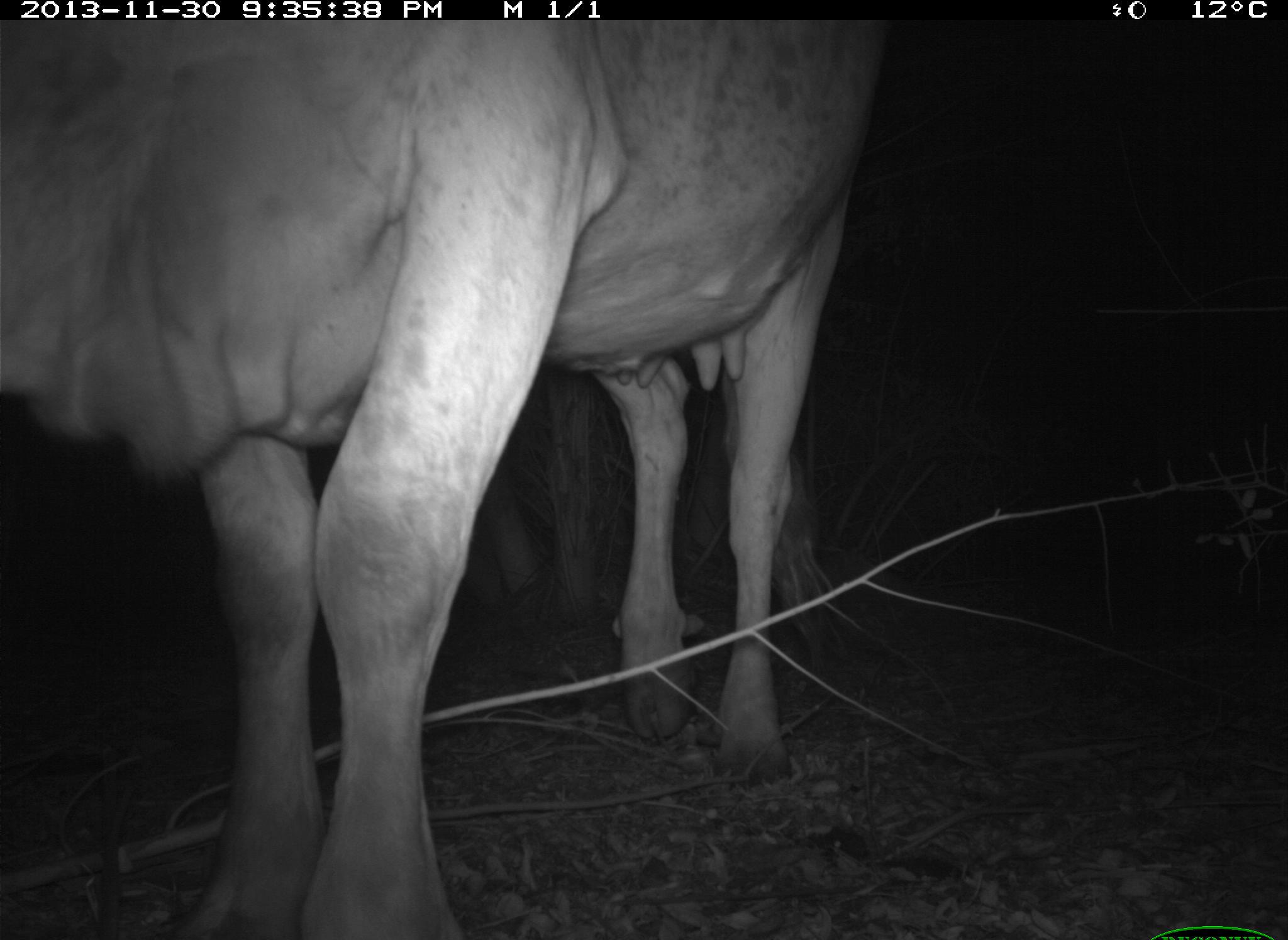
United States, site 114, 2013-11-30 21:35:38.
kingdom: Animalia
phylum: Chordata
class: Mammalia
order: Artiodactyla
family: Bovidae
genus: Bos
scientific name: Bos taurus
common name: cow